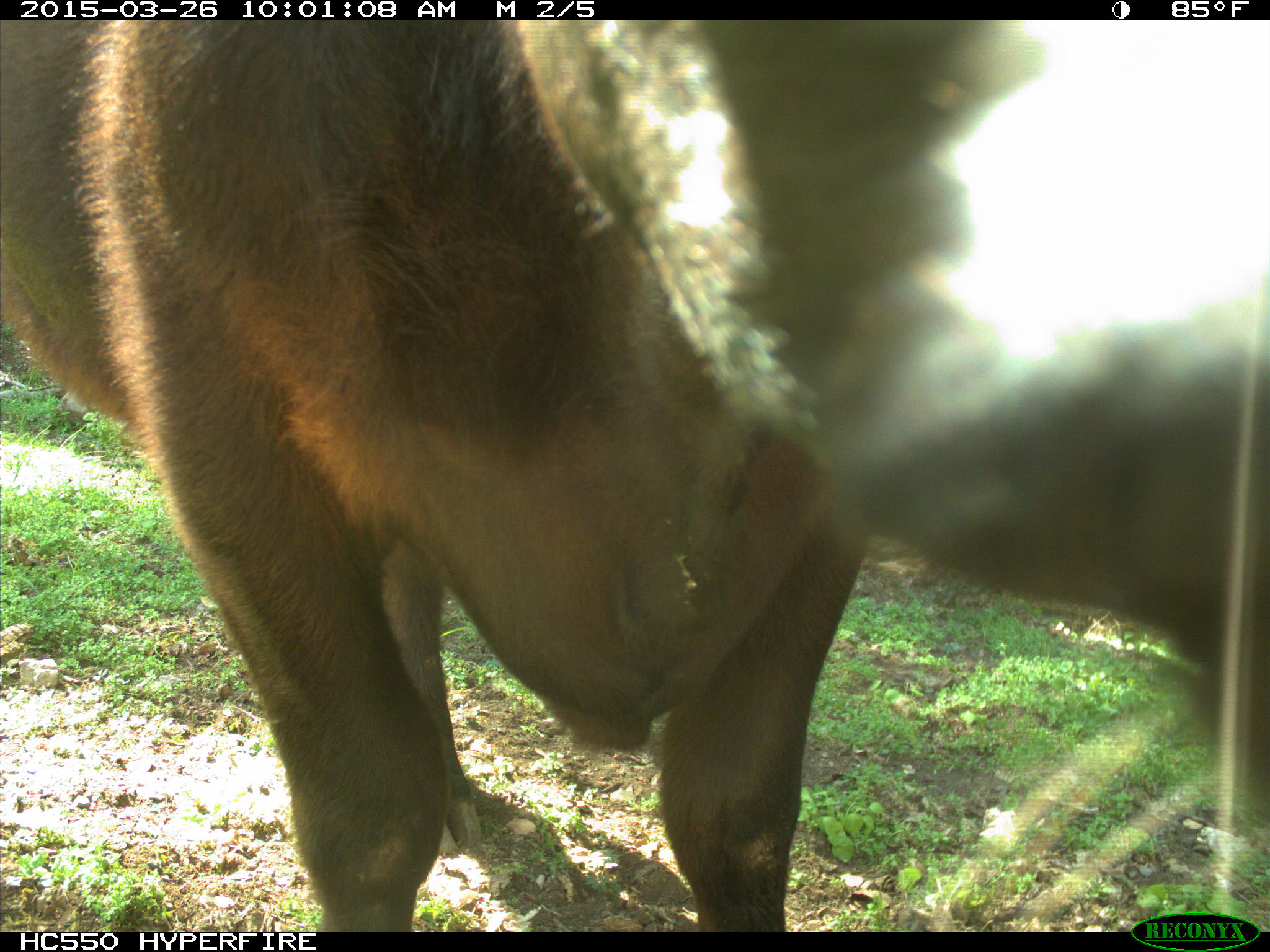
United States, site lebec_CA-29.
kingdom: Animalia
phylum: Chordata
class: Mammalia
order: Artiodactyla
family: Bovidae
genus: Bos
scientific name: Bos taurus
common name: domestic cow